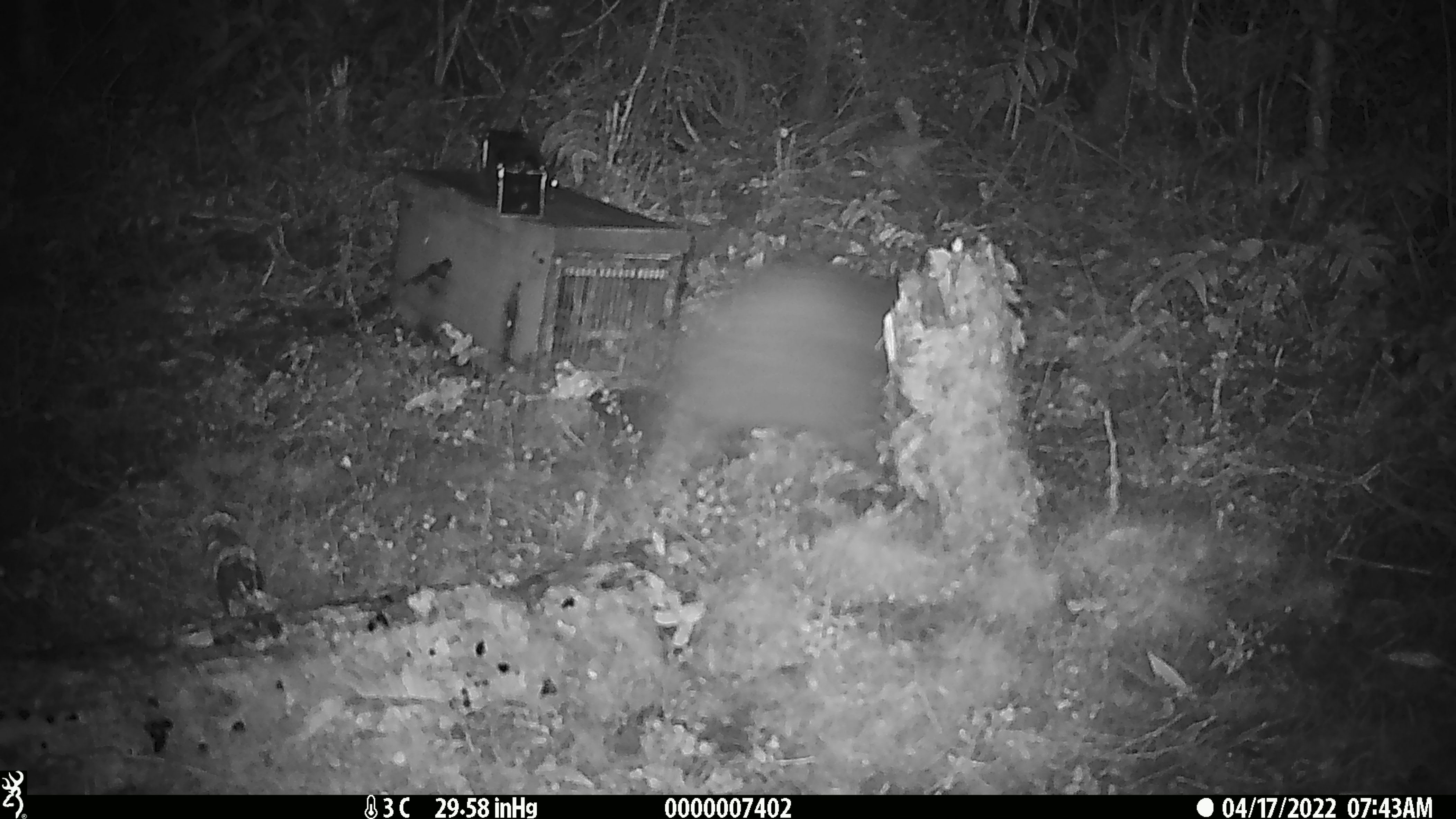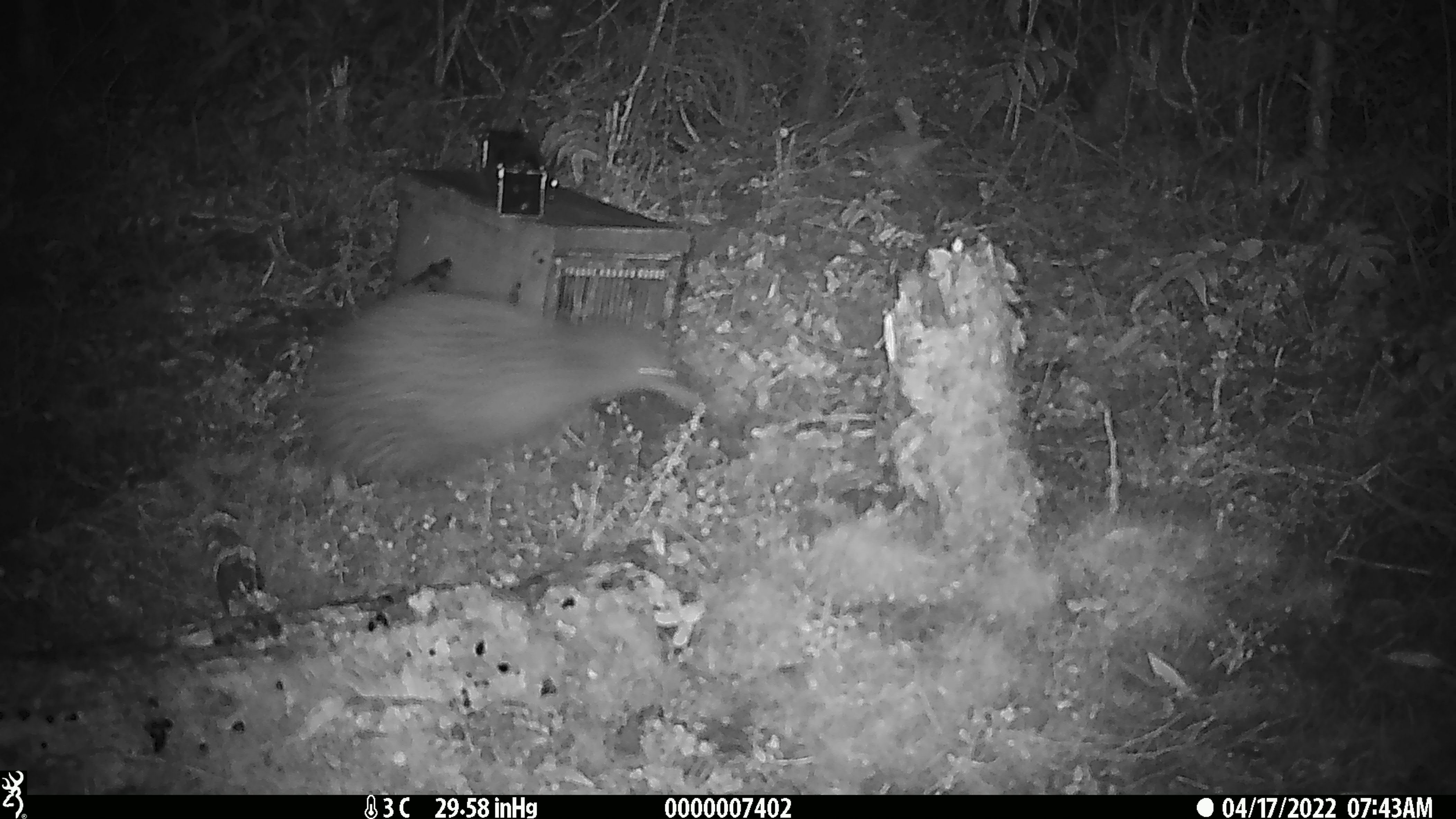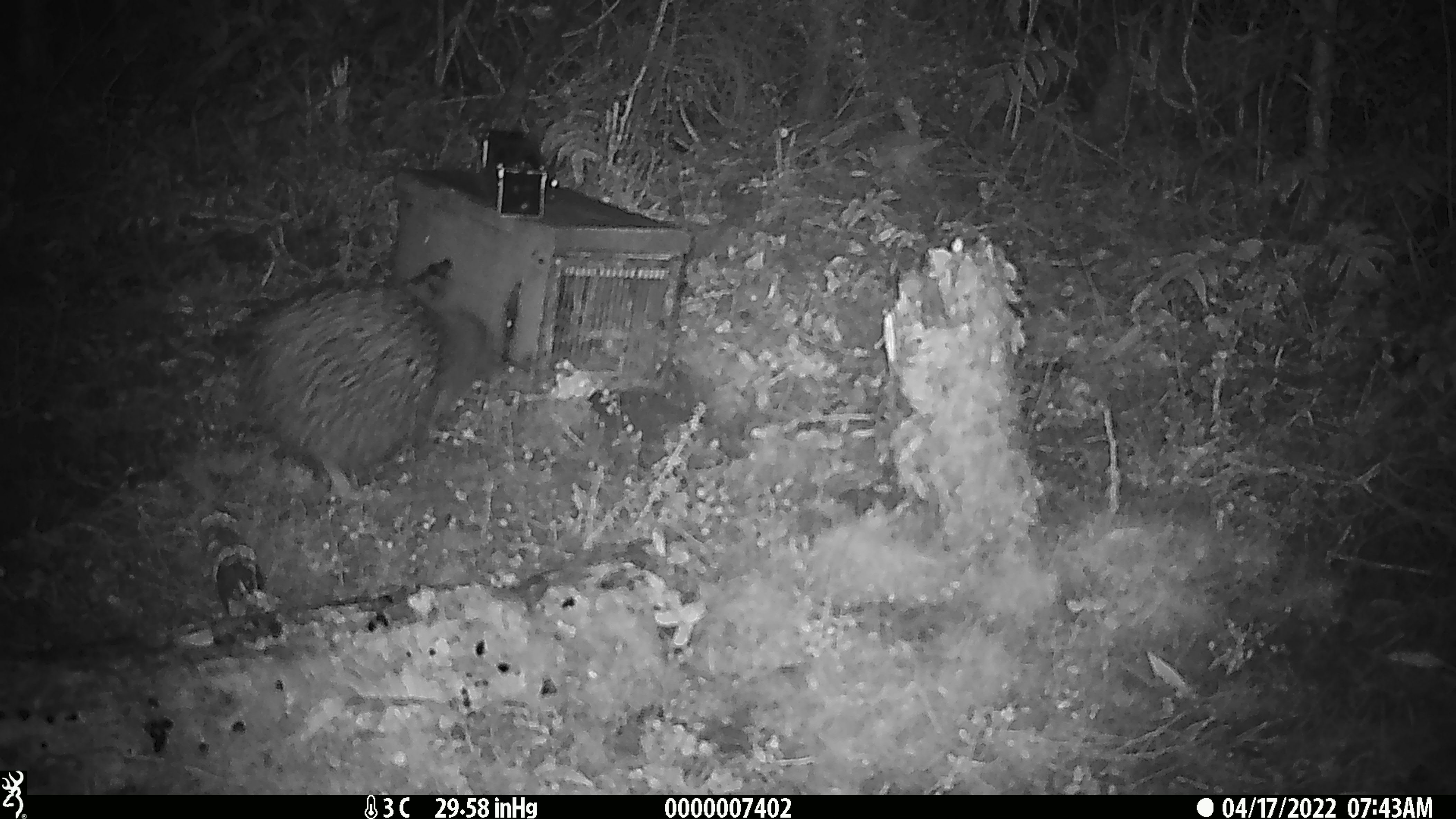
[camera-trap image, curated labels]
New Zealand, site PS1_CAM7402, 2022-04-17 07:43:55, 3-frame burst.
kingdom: Animalia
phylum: Chordata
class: Aves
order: Apterygiformes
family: Apterygidae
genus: Apteryx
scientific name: Apteryx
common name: kiwi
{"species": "kiwi (Apteryx)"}